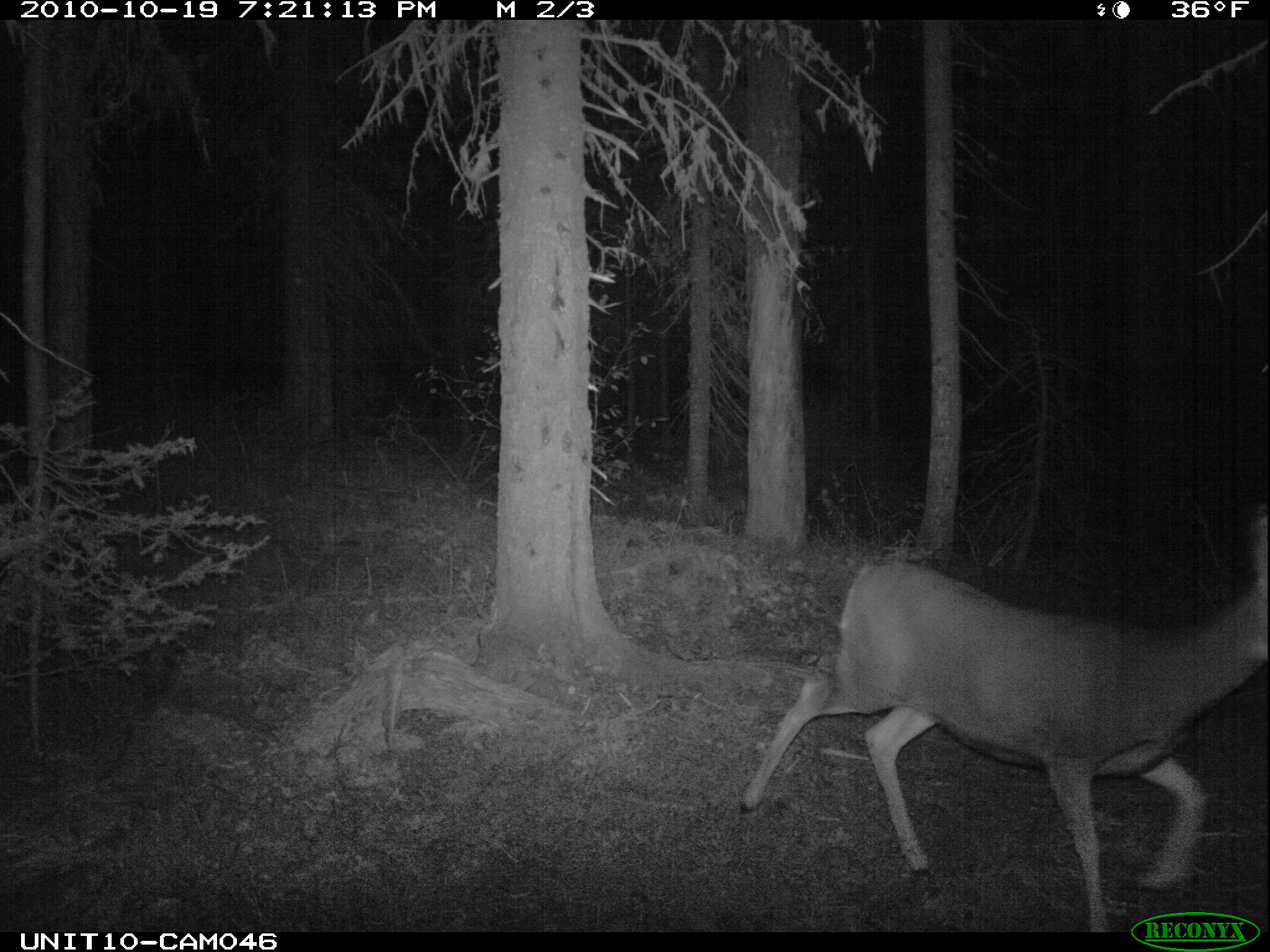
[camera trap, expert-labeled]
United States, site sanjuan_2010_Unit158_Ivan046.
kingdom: Animalia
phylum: Chordata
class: Mammalia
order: Artiodactyla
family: Cervidae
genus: Odocoileus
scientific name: Odocoileus hemionus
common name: mule deer